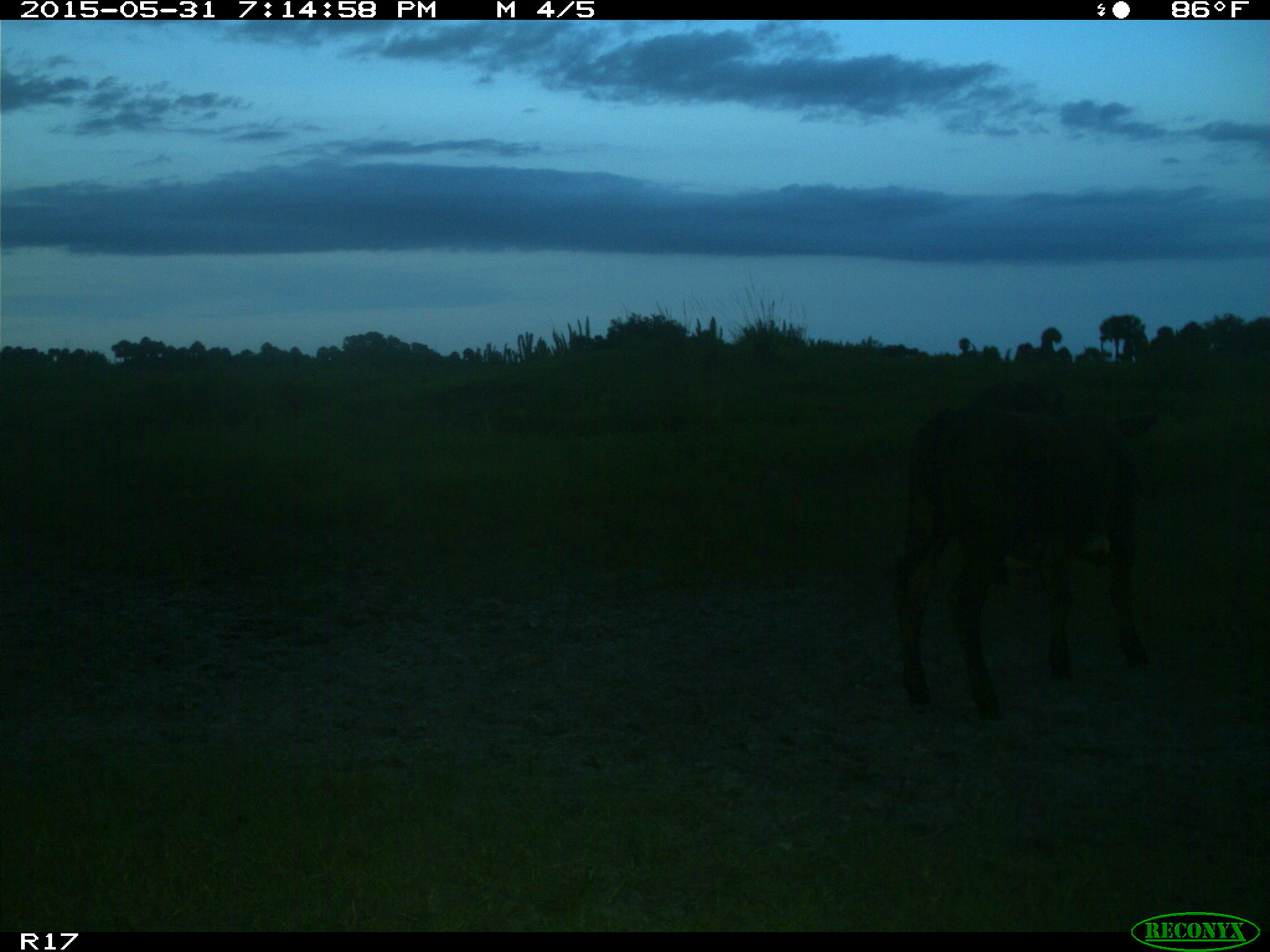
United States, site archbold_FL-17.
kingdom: Animalia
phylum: Chordata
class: Mammalia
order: Artiodactyla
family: Bovidae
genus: Bos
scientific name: Bos taurus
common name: domestic cow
Bos taurus (domestic cow).